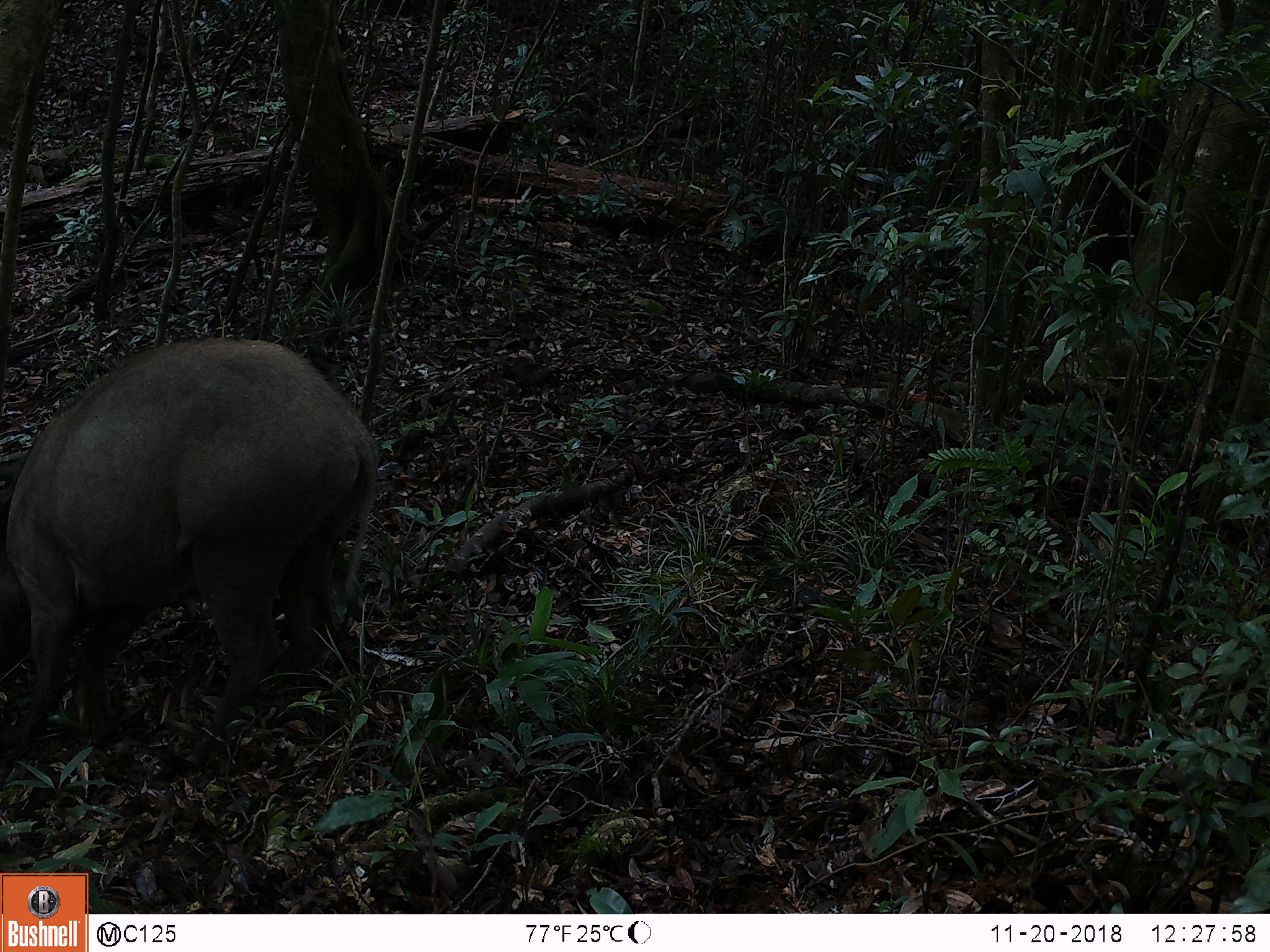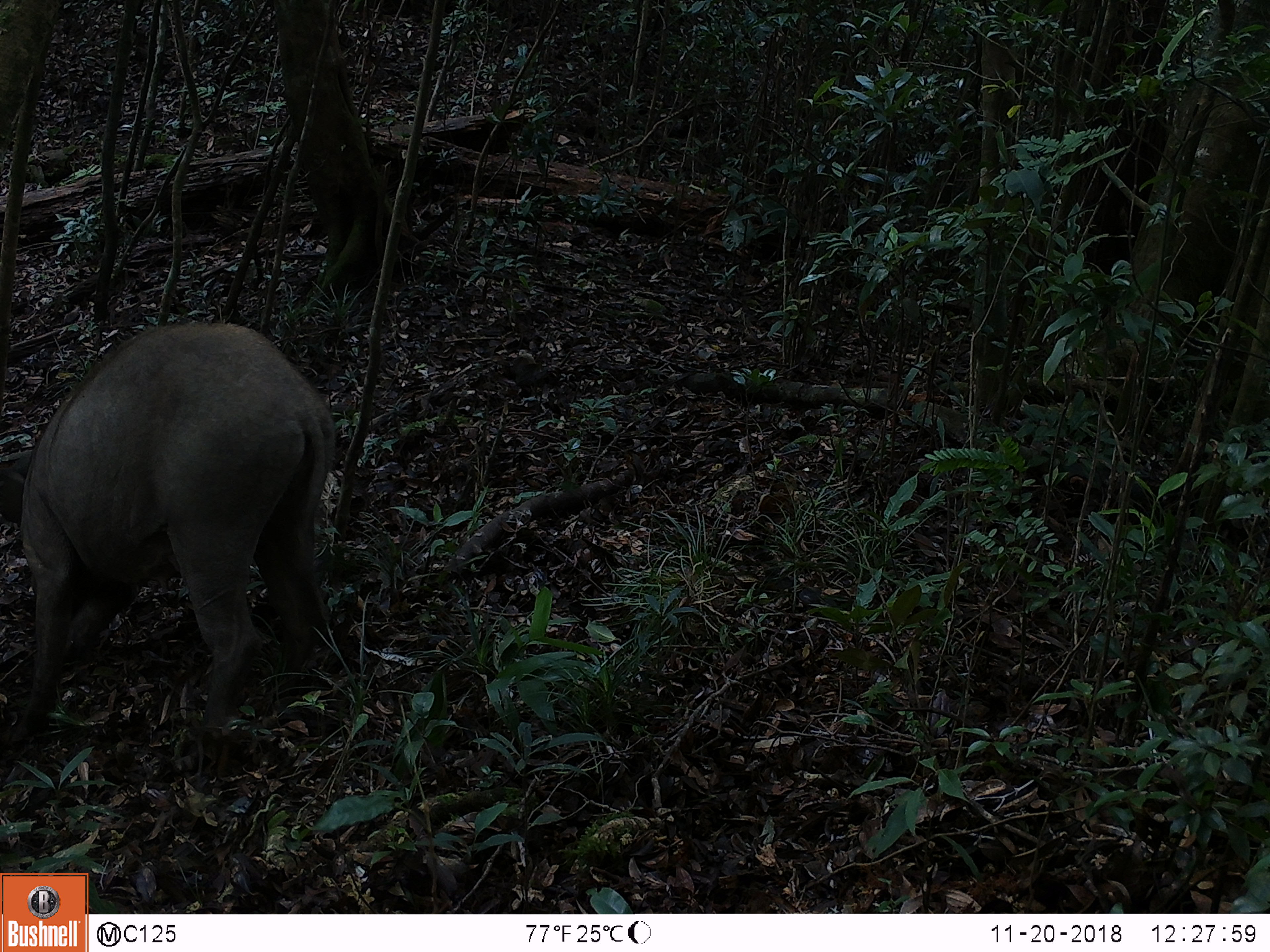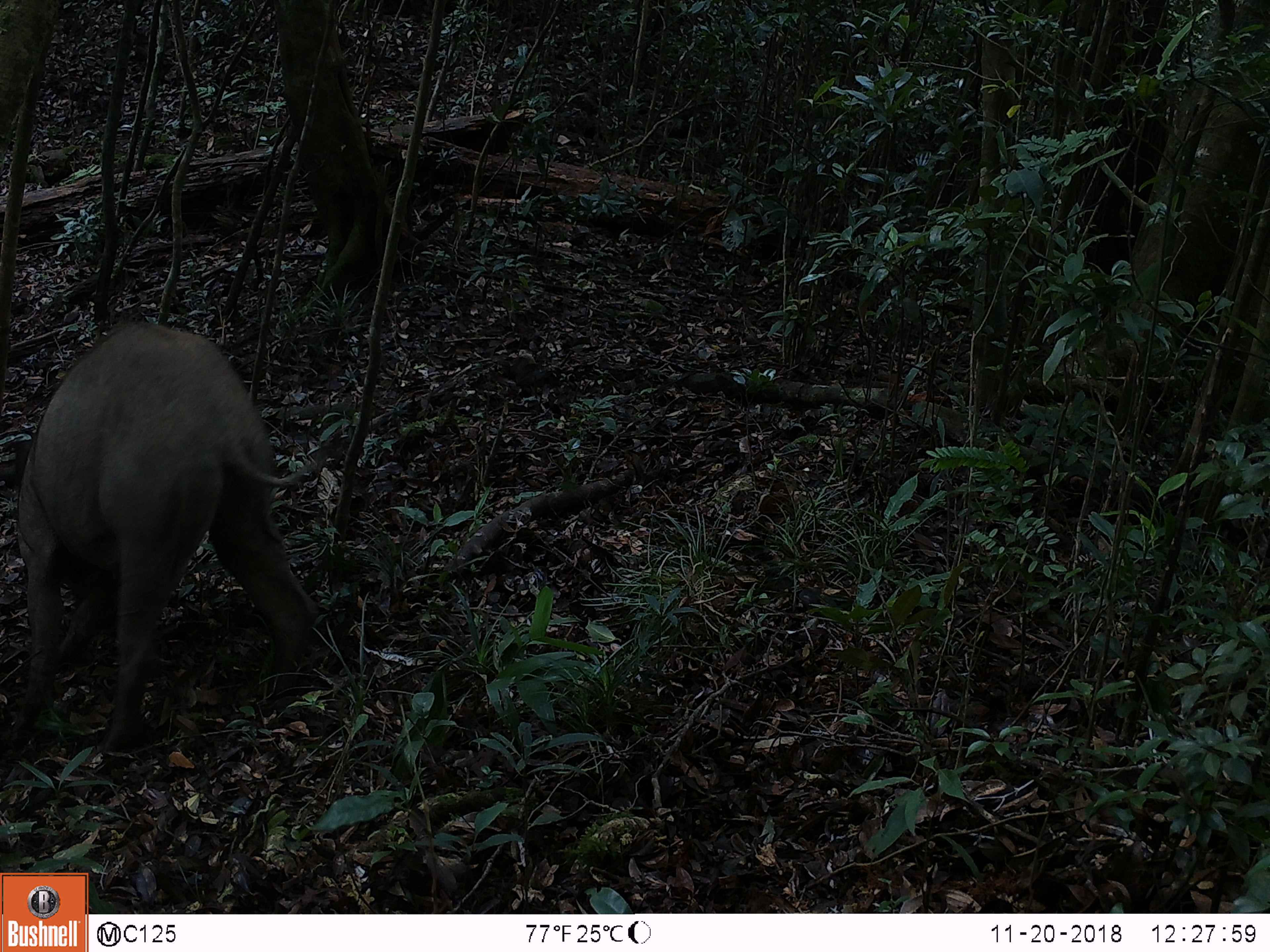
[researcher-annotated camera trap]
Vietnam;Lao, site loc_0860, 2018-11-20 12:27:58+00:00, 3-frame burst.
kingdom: Animalia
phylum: Chordata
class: Mammalia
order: Artiodactyla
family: Suidae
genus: Sus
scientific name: Sus scrofa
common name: eurasian wild pig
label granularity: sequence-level